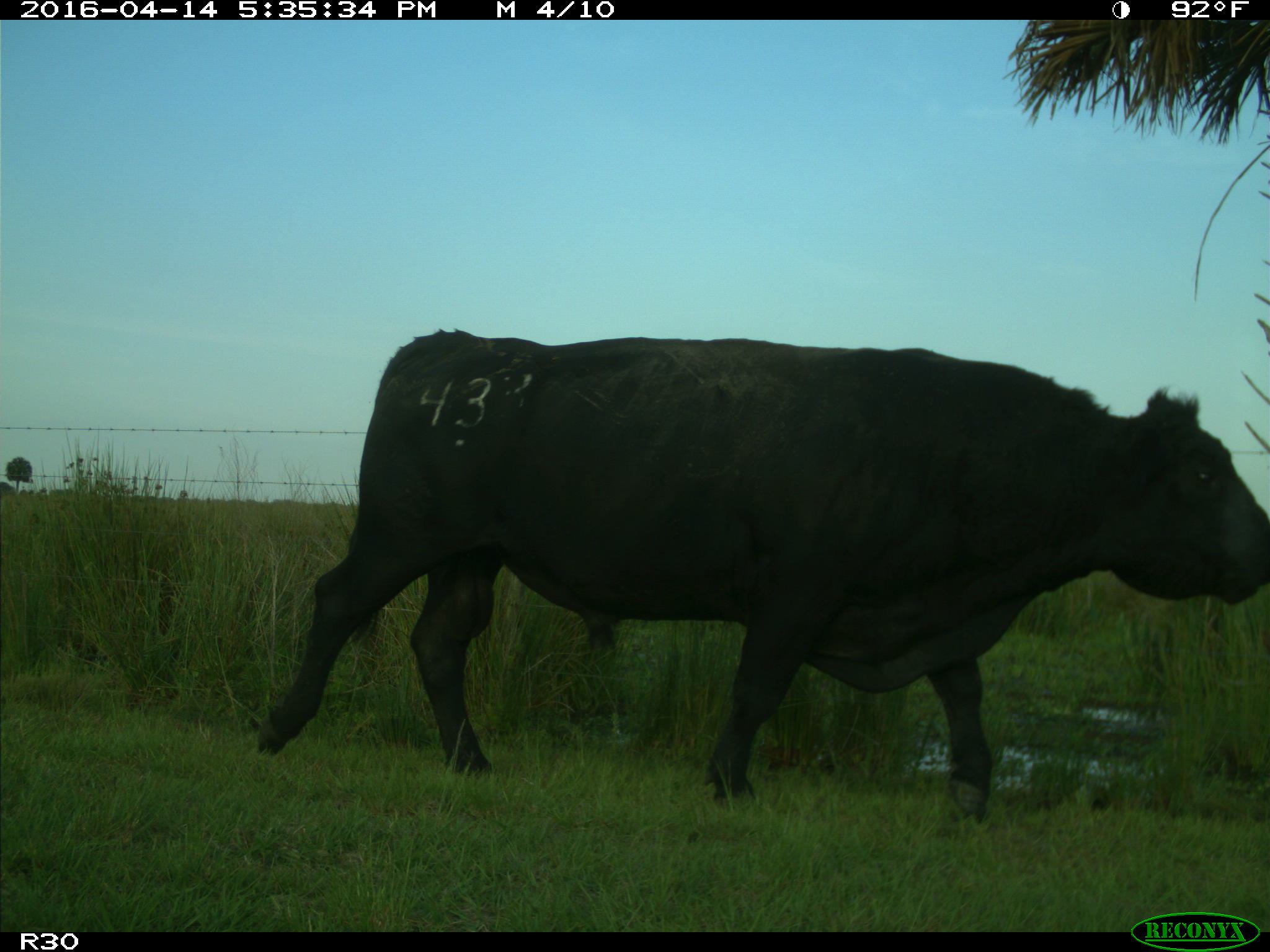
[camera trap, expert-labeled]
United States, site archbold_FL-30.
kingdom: Animalia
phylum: Chordata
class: Mammalia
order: Artiodactyla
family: Bovidae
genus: Bos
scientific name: Bos taurus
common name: domestic cow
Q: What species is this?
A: Bos taurus (domestic cow).